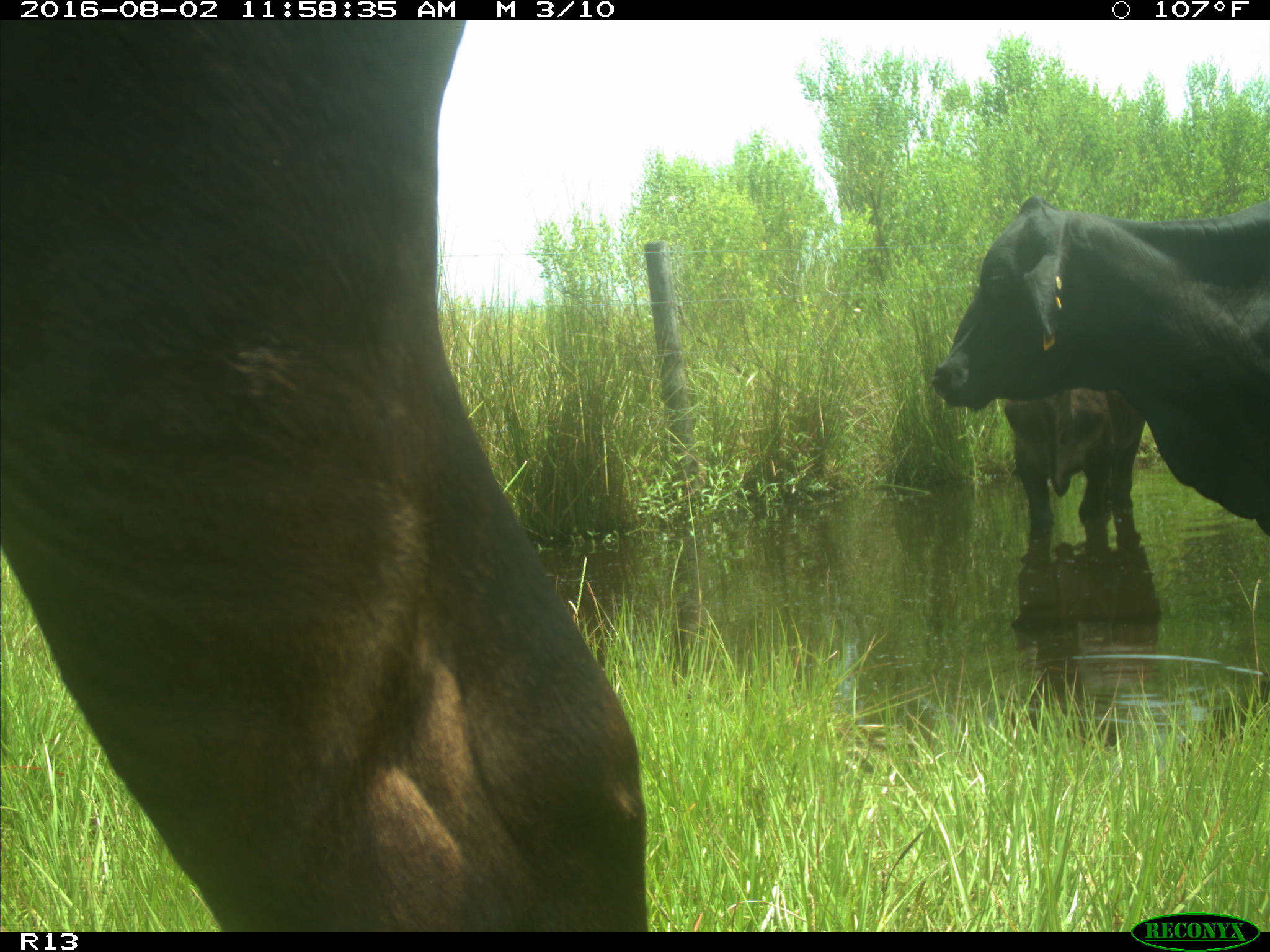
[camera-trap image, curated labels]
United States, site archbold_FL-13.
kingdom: Animalia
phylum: Chordata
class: Mammalia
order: Artiodactyla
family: Bovidae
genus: Bos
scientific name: Bos taurus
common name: domestic cow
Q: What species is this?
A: Bos taurus (domestic cow).